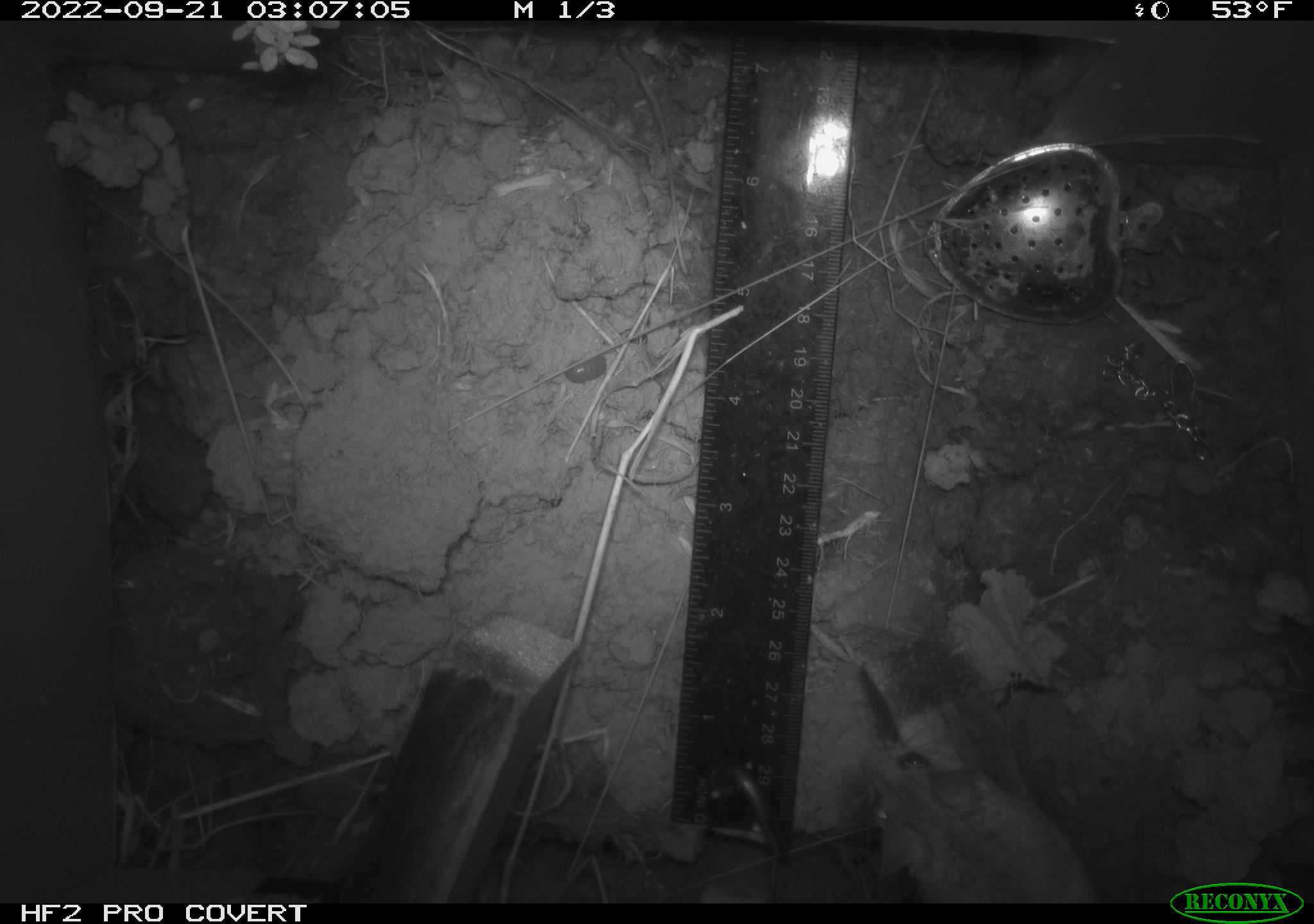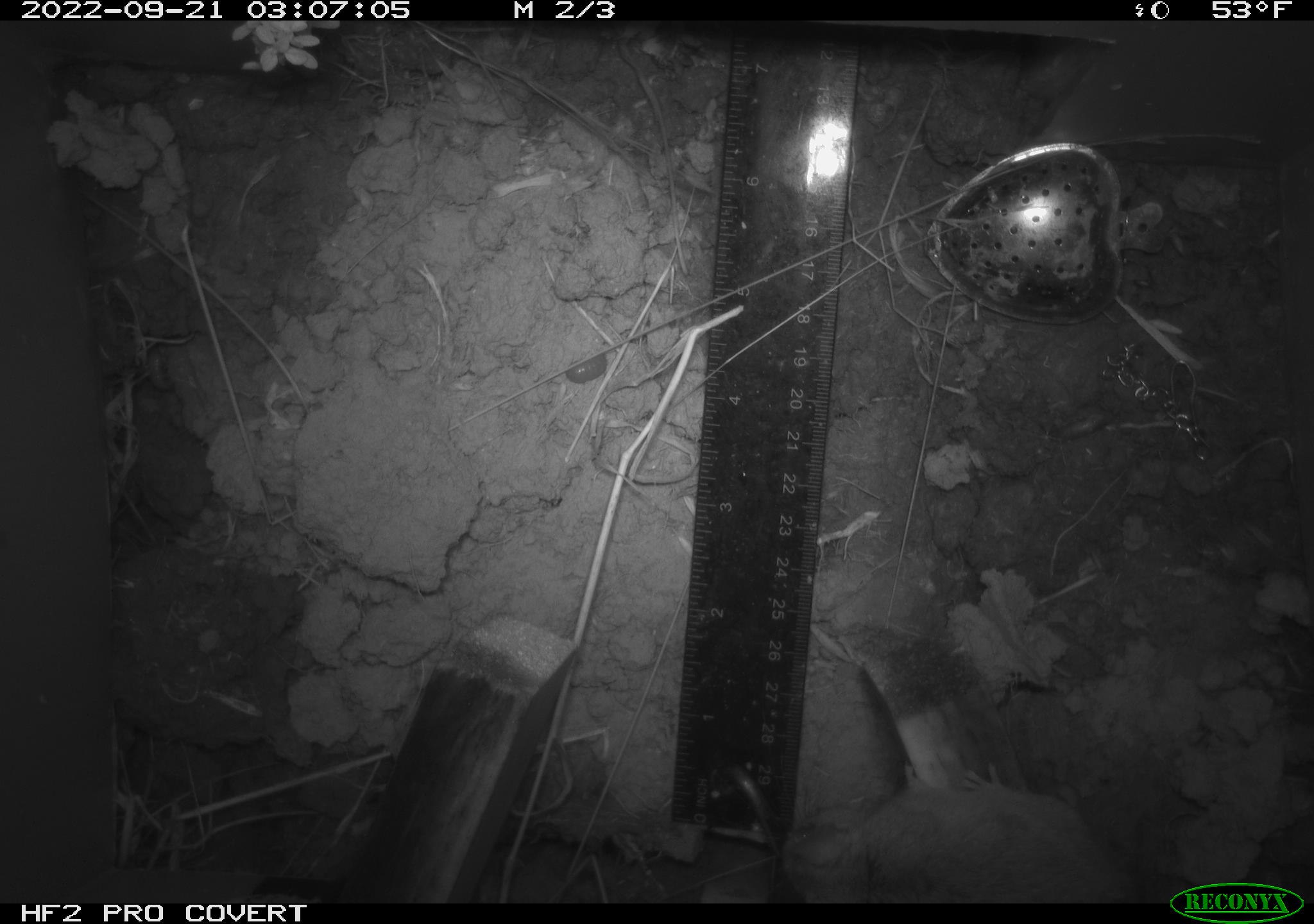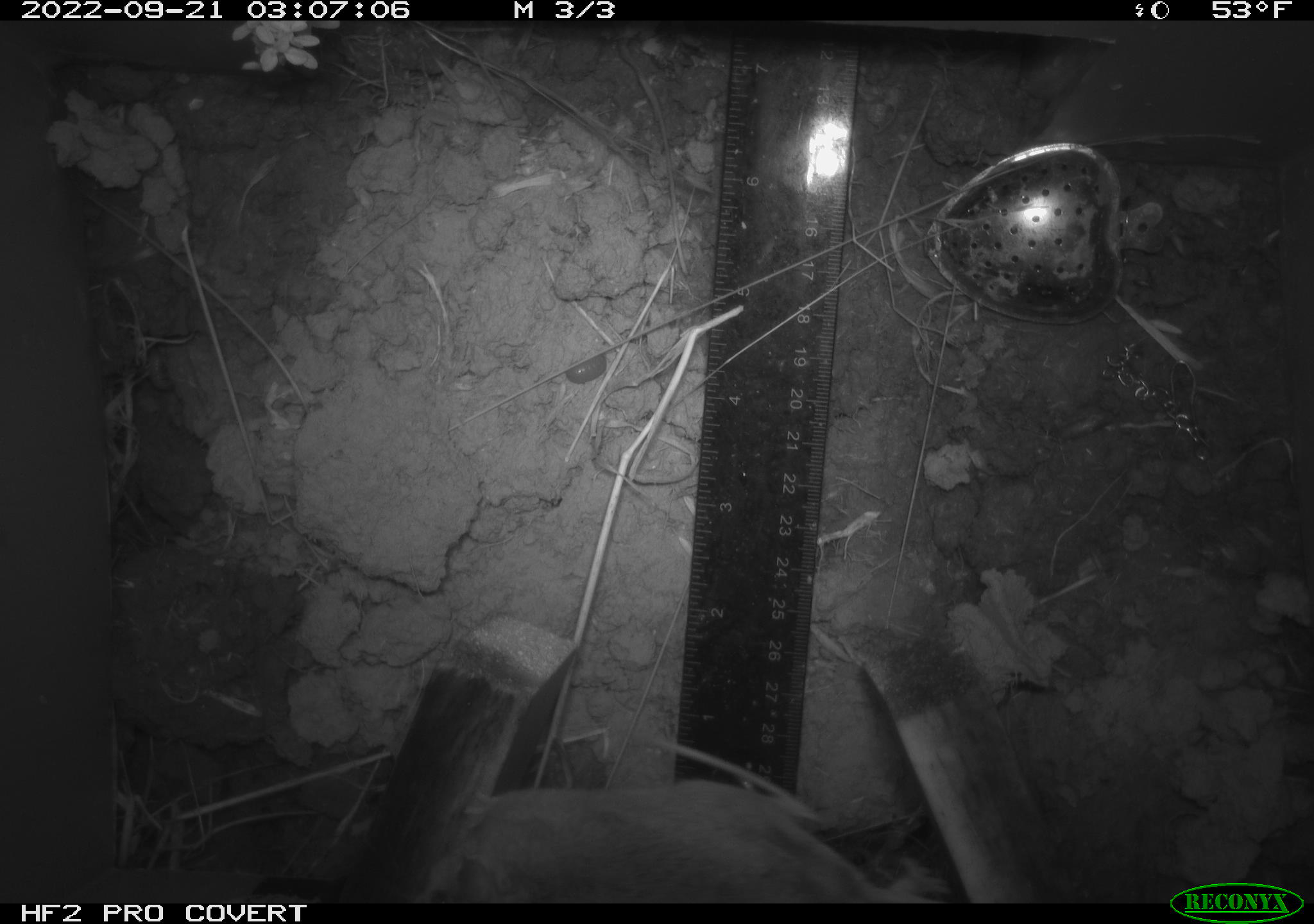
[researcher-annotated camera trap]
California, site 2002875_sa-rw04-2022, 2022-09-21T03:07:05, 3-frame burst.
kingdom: Animalia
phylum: Chordata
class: Mammalia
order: Rodentia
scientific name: Rodentia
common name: mouse species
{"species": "mouse species (Rodentia)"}